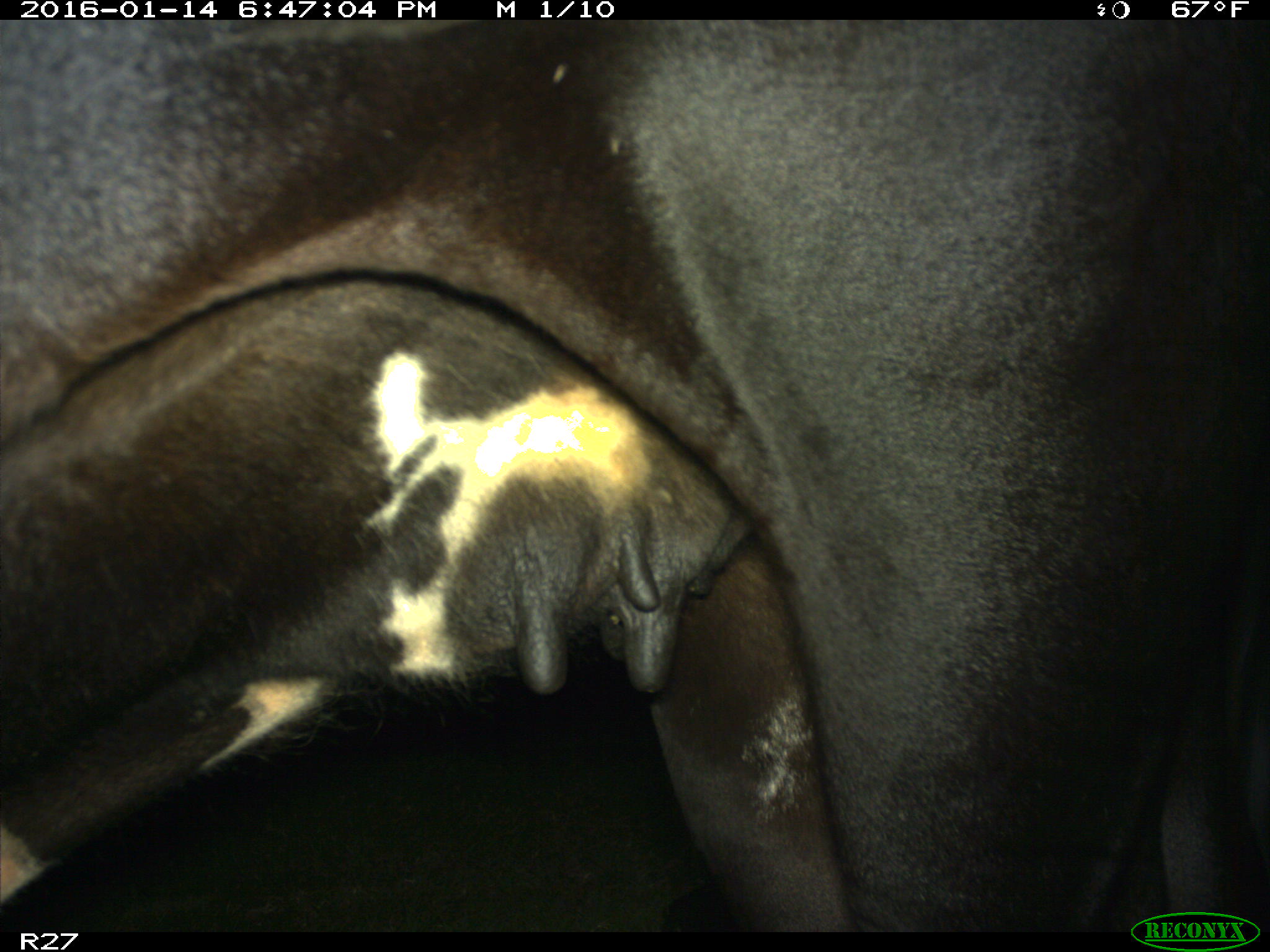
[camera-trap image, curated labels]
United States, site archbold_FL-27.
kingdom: Animalia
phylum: Chordata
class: Mammalia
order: Artiodactyla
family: Bovidae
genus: Bos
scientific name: Bos taurus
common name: domestic cow